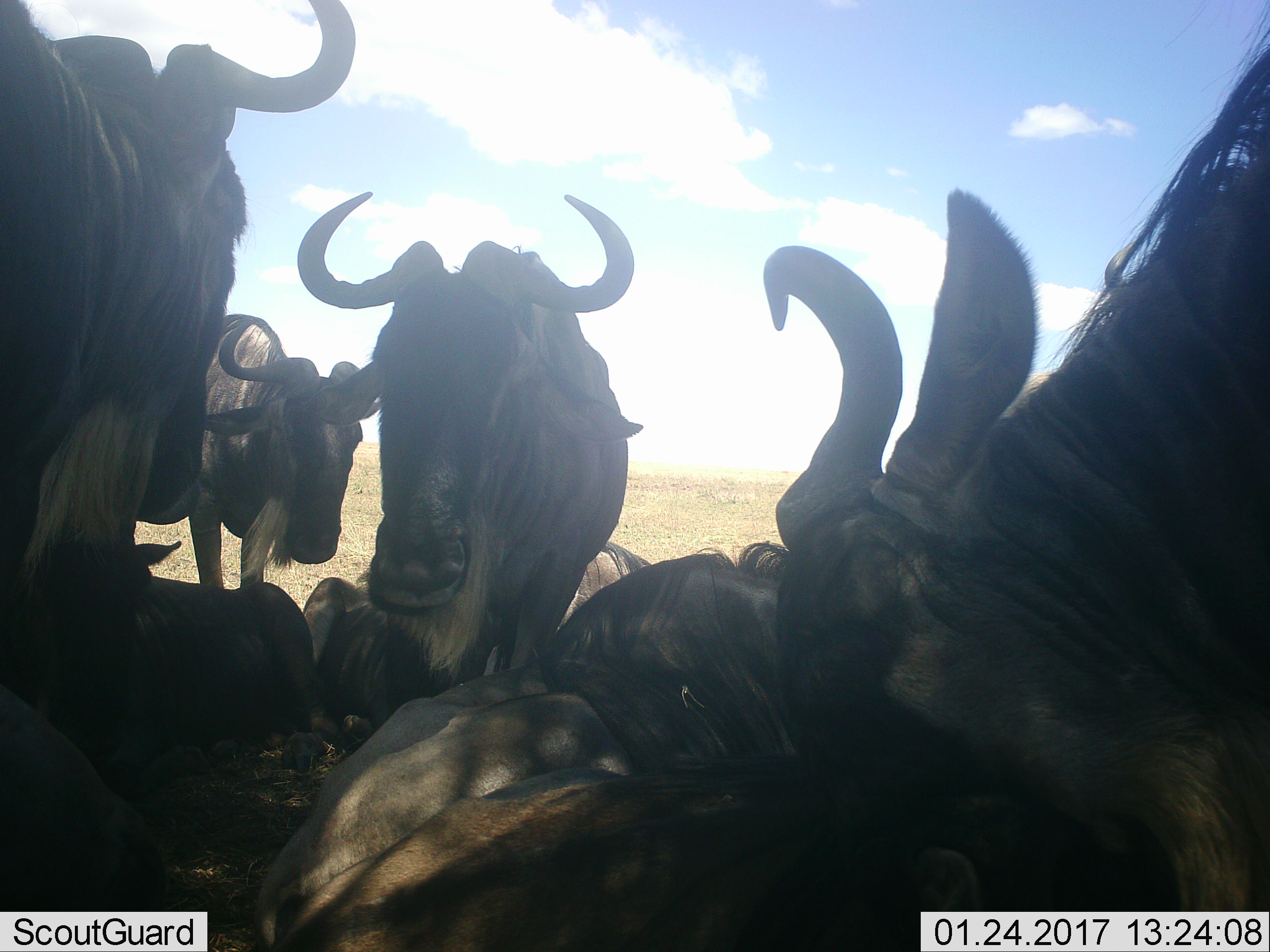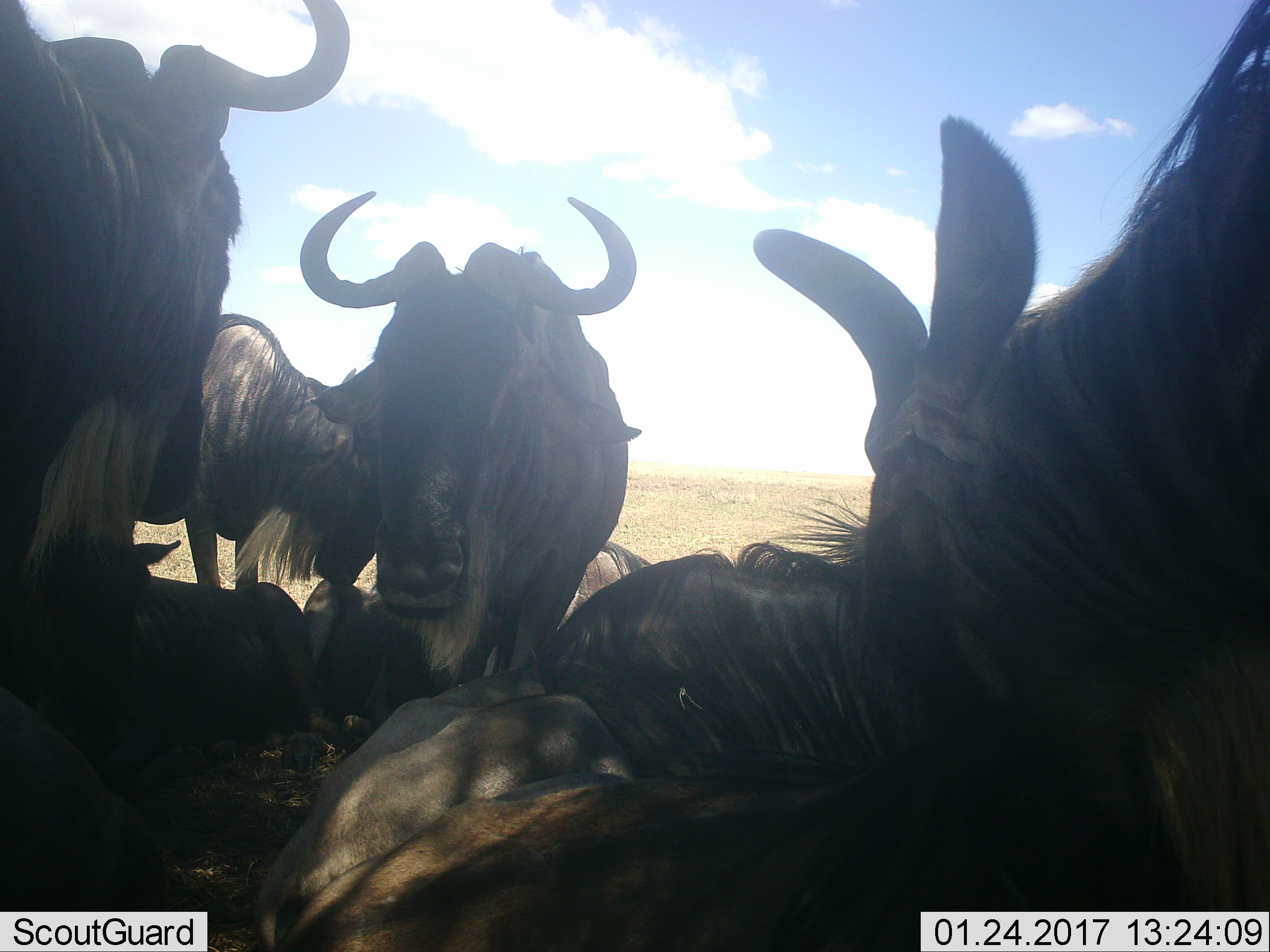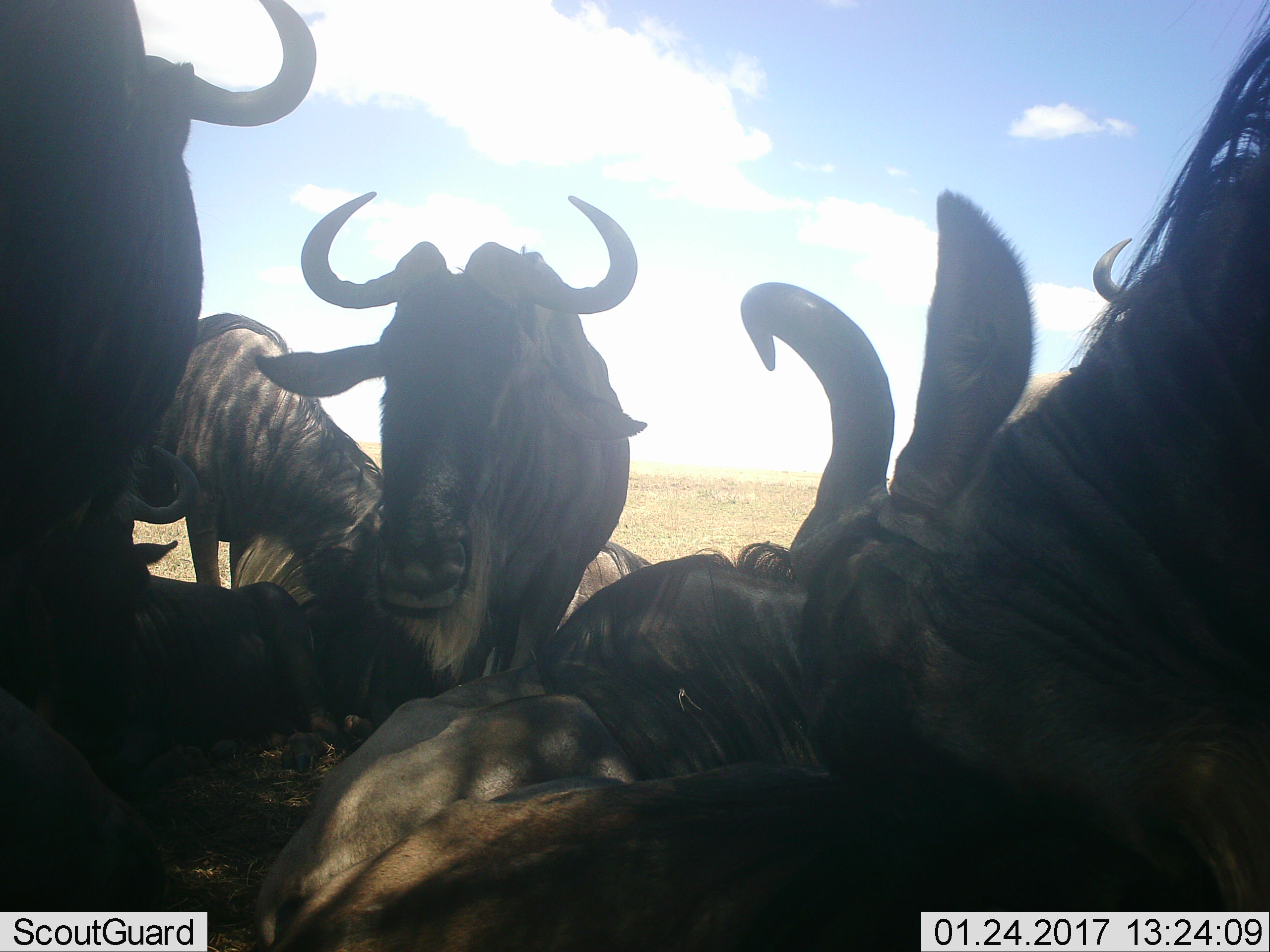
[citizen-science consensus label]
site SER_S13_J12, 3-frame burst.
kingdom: Animalia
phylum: Chordata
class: Mammalia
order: Artiodactyla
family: Bovidae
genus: Connochaetes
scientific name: Connochaetes taurinus taurinus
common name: blue wildebeest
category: wildebeestblue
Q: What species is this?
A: Wildebeestblue (blue wildebeest) (Connochaetes taurinus taurinus).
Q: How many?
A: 8.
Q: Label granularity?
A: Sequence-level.